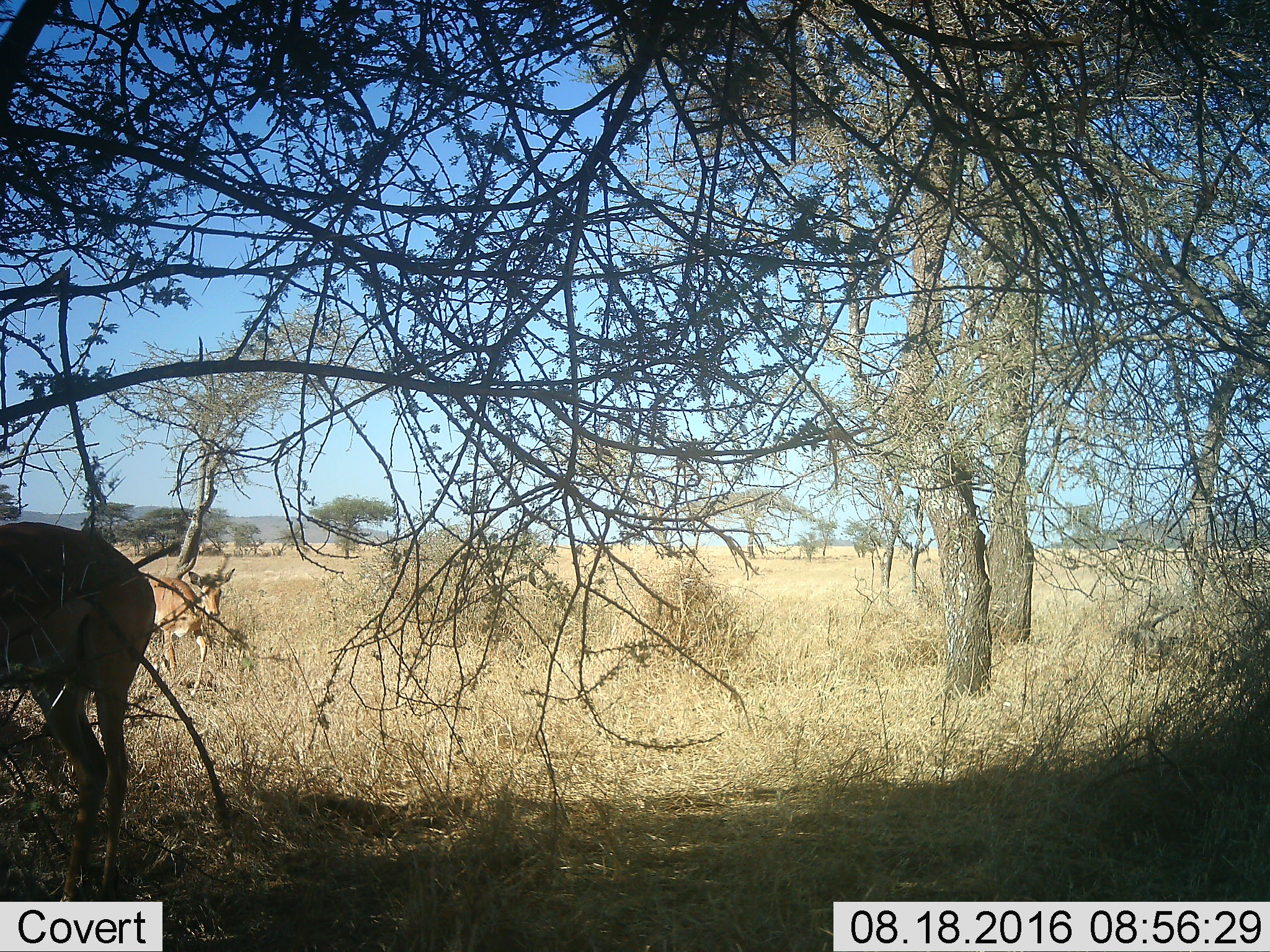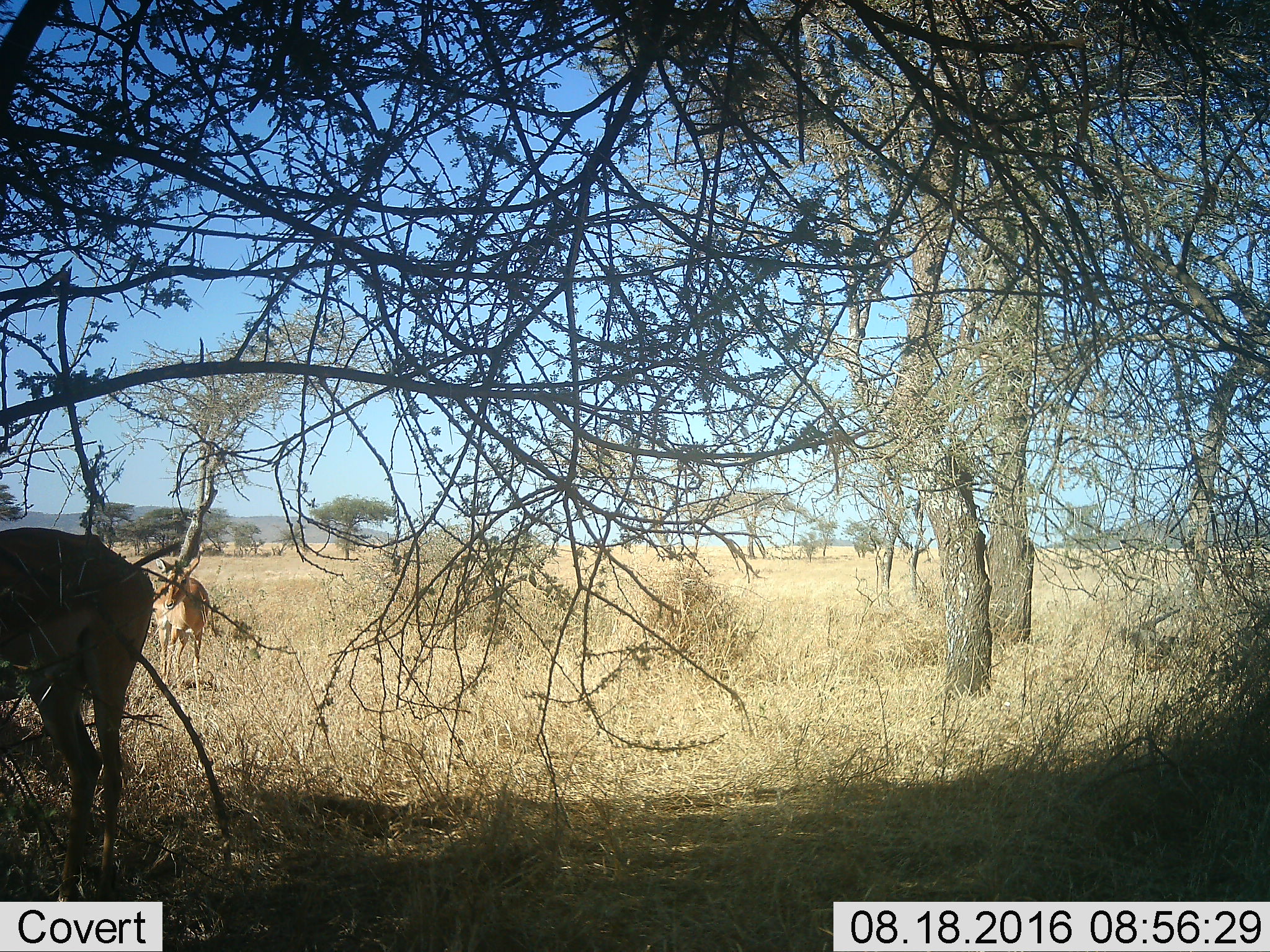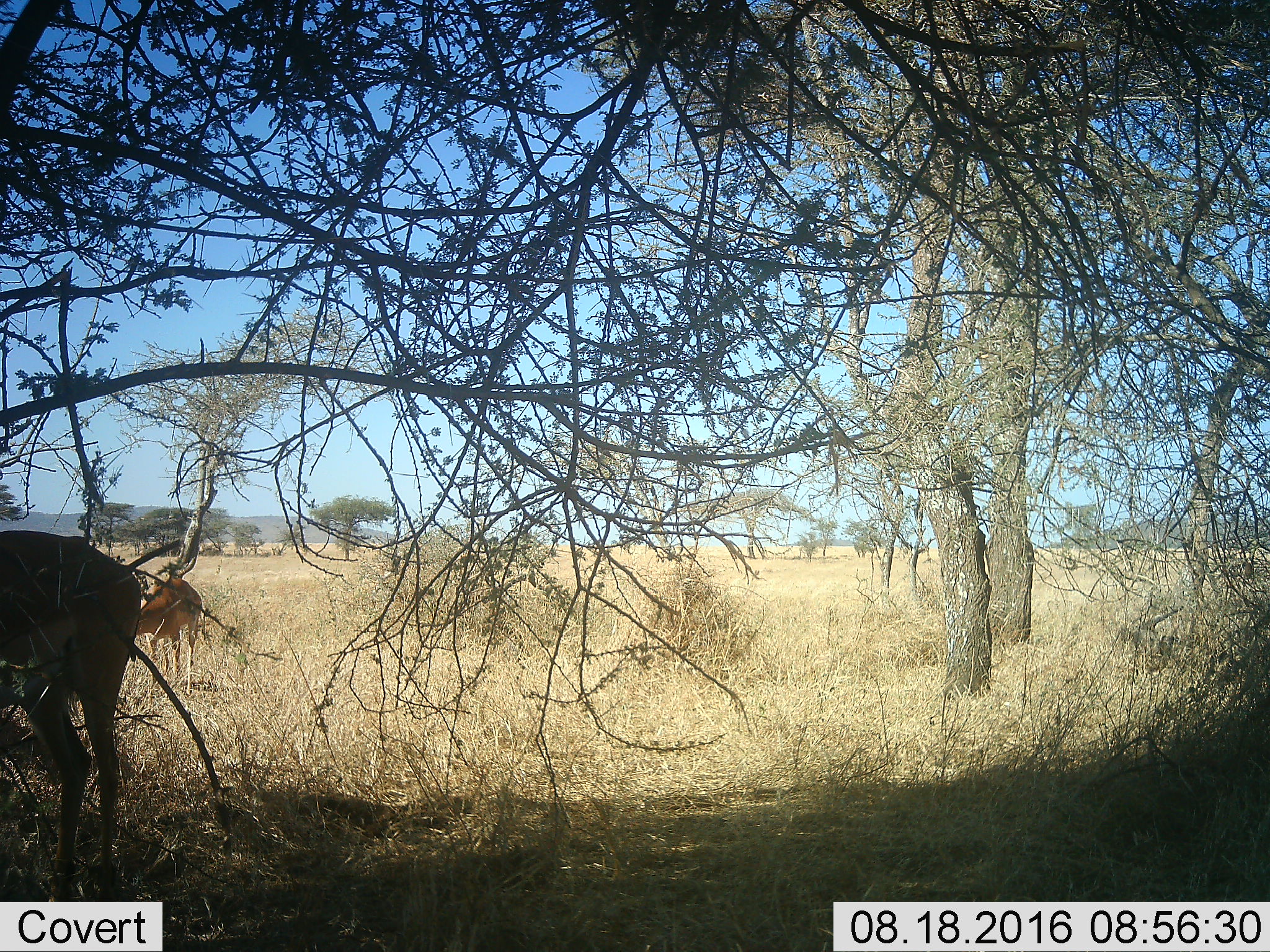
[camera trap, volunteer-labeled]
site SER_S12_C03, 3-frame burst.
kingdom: Animalia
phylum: Chordata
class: Mammalia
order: Artiodactyla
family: Bovidae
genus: Aepyceros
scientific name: Aepyceros melampus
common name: impala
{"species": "impala (Aepyceros melampus)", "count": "2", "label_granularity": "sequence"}